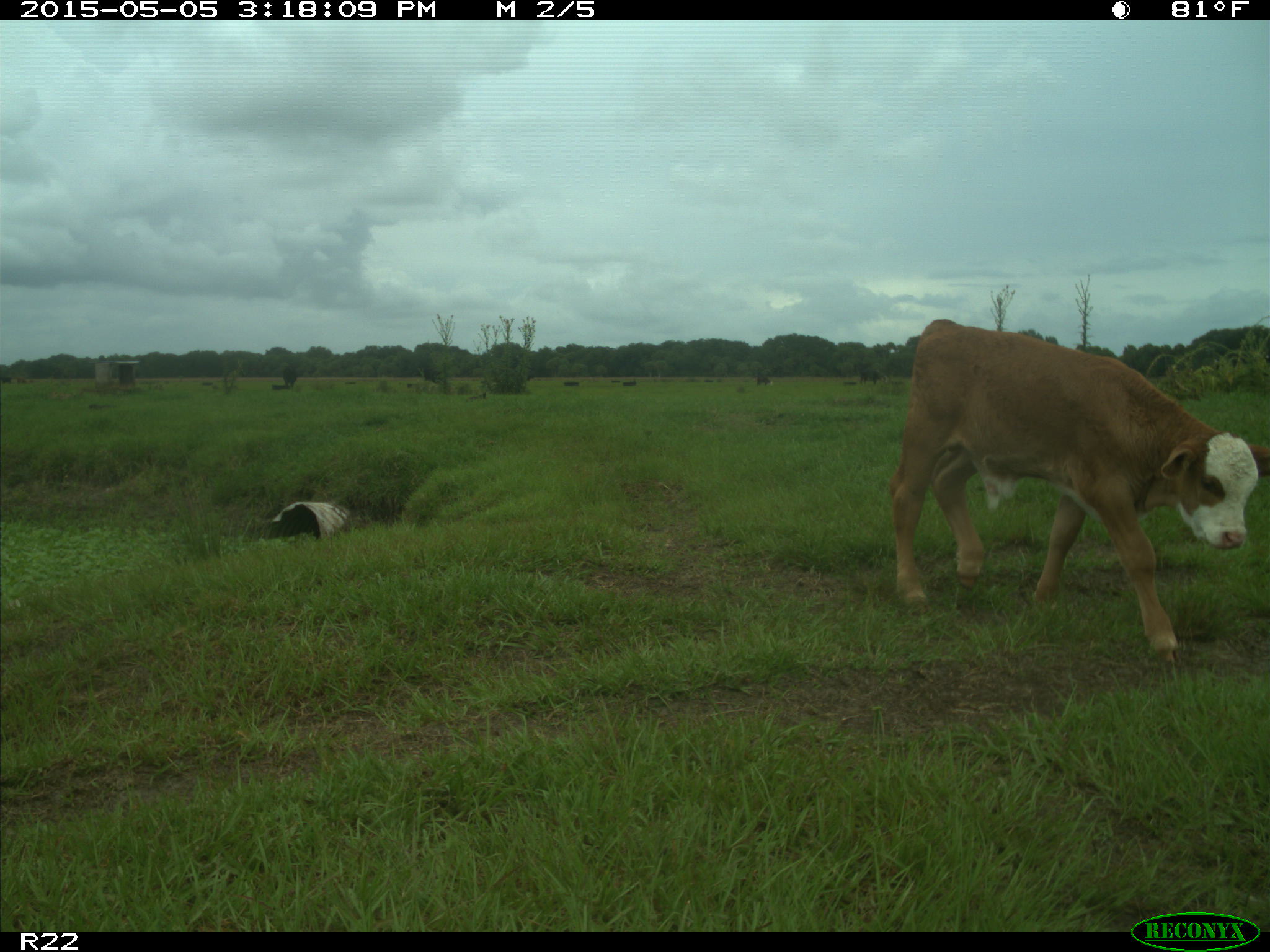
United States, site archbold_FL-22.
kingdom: Animalia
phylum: Chordata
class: Mammalia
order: Artiodactyla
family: Bovidae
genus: Bos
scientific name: Bos taurus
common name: domestic cow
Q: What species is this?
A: Bos taurus (domestic cow).